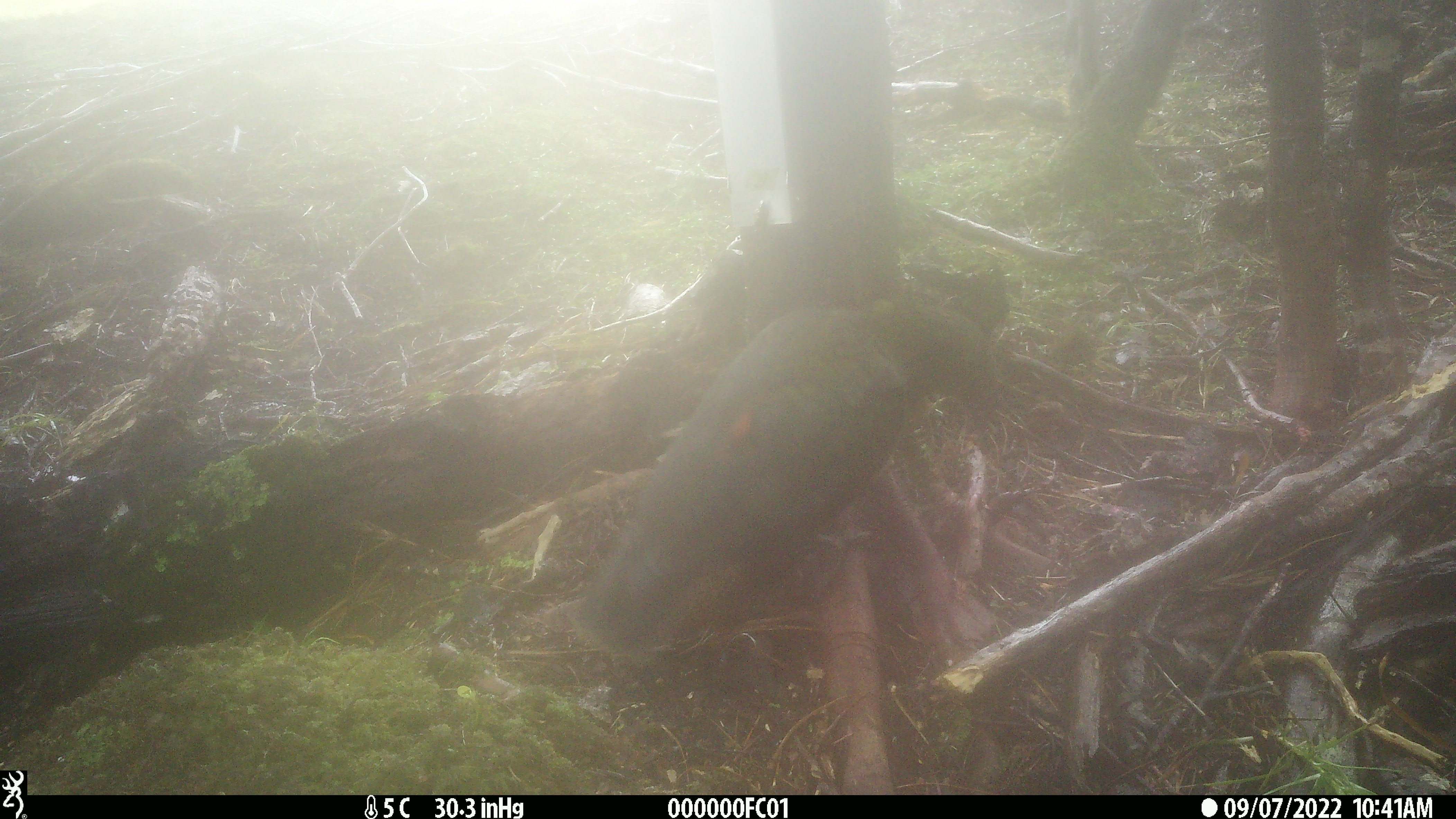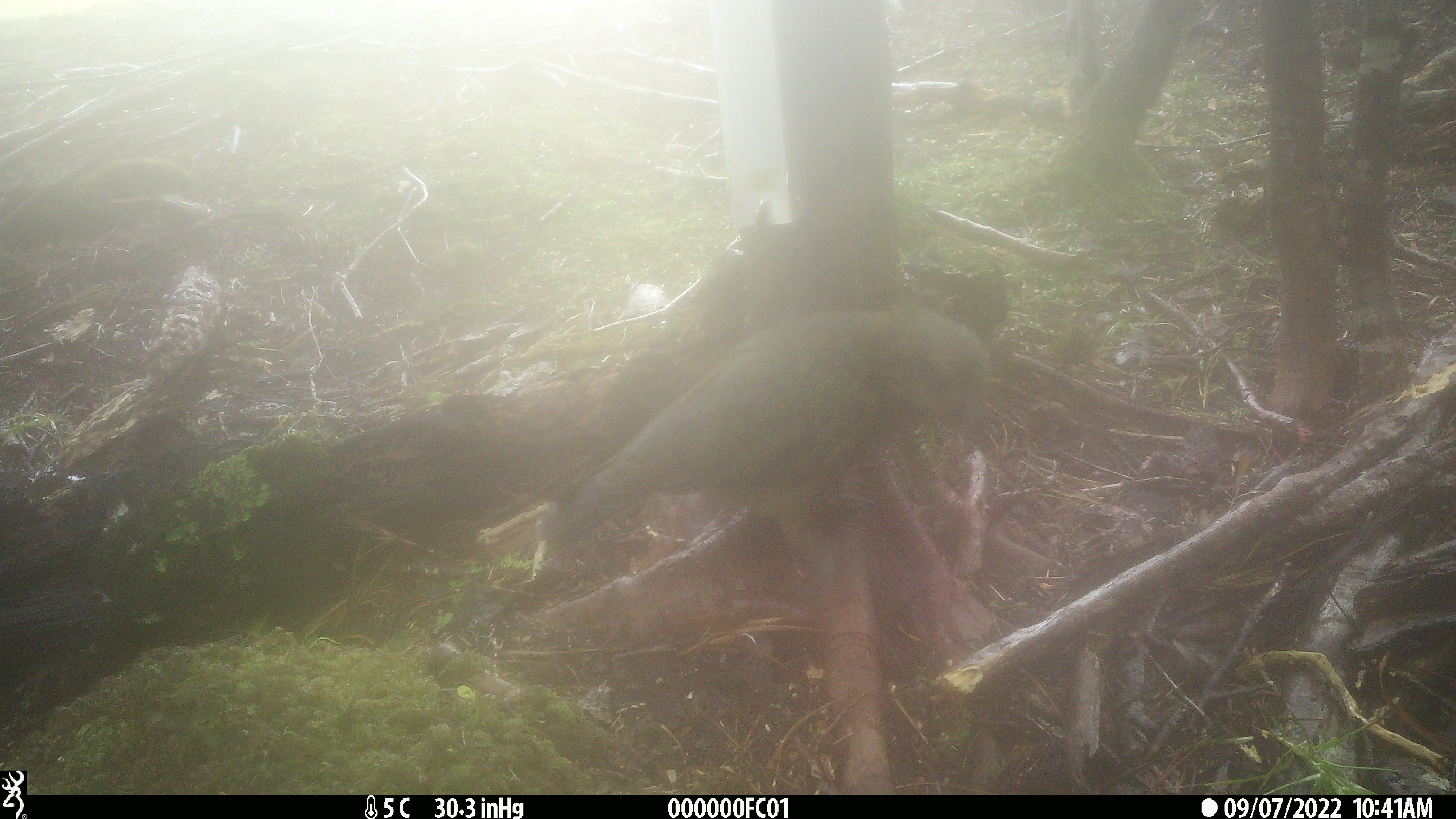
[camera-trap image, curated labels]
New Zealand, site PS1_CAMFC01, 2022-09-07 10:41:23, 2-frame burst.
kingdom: Animalia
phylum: Chordata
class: Aves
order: Psittaciformes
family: Strigopidae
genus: Nestor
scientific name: Nestor notabilis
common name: kea